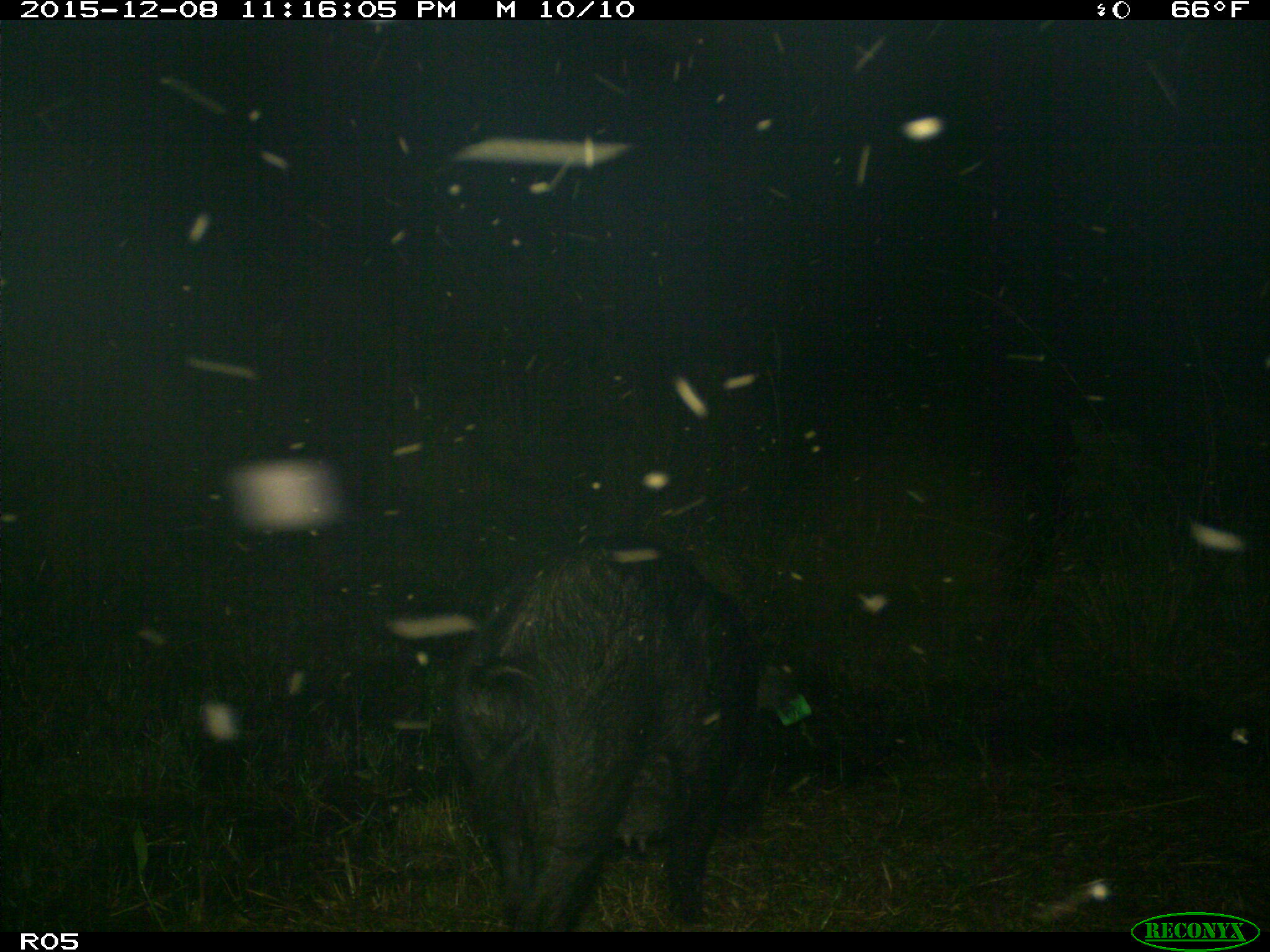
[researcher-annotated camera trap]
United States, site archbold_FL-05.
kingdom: Animalia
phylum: Chordata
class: Mammalia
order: Artiodactyla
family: Suidae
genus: Sus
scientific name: Sus scrofa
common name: wild boar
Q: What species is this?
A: Sus scrofa (wild boar).